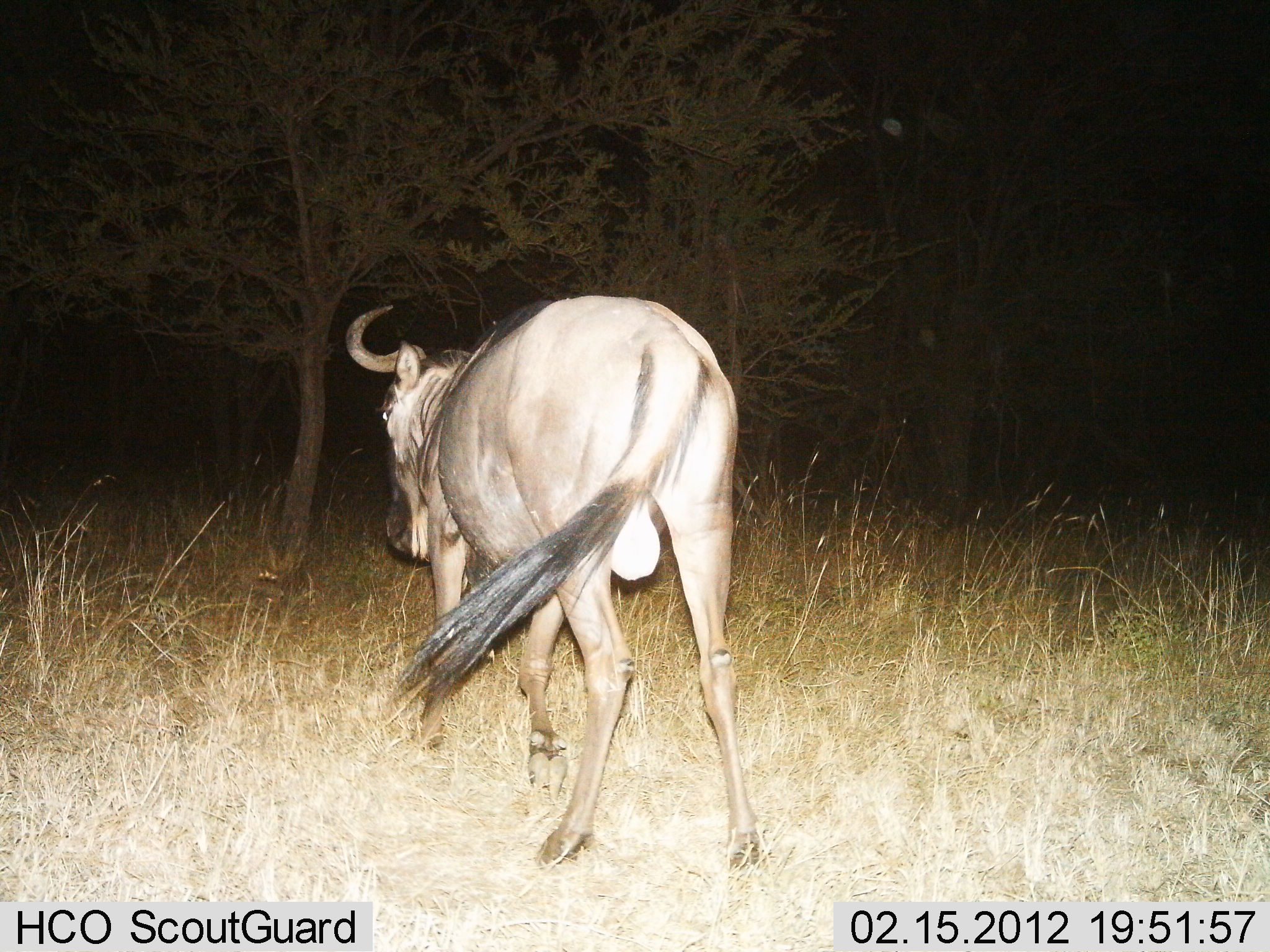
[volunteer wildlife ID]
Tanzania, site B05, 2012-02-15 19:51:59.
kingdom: Animalia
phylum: Chordata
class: Mammalia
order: Artiodactyla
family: Bovidae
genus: Connochaetes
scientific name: Connochaetes taurinus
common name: blue wildebeest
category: wildebeest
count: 1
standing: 25%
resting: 0%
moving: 75%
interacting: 0%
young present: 0%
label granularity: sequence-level